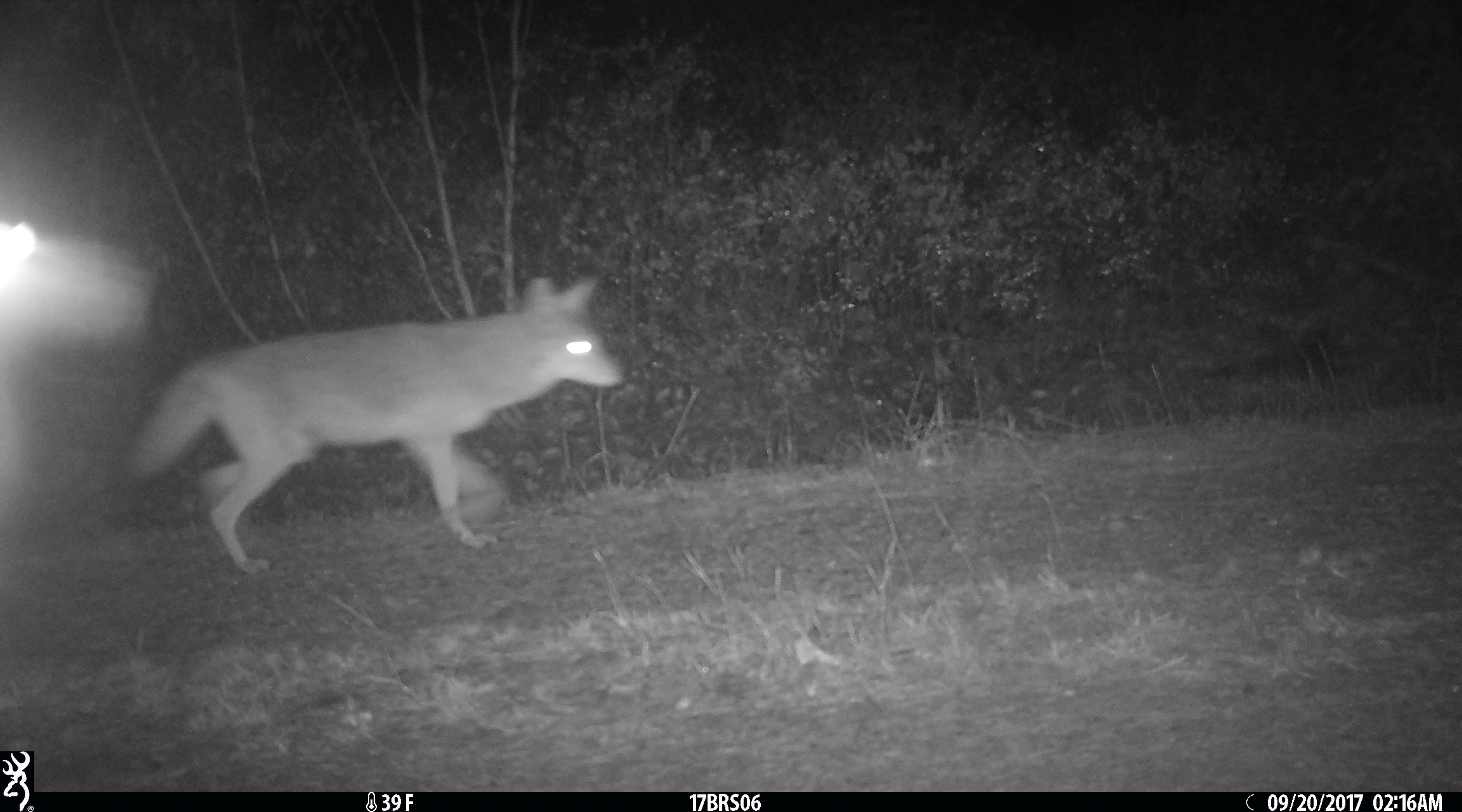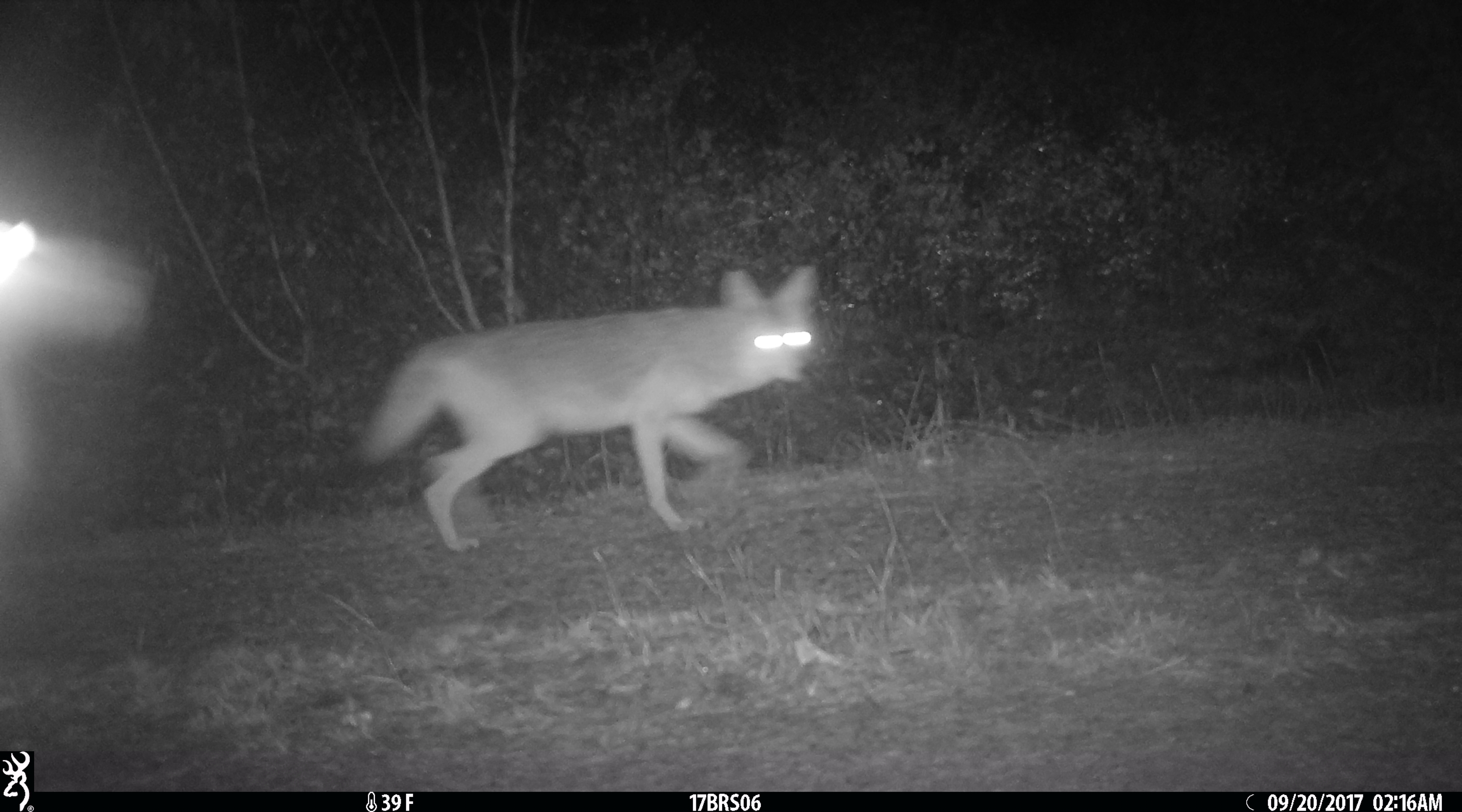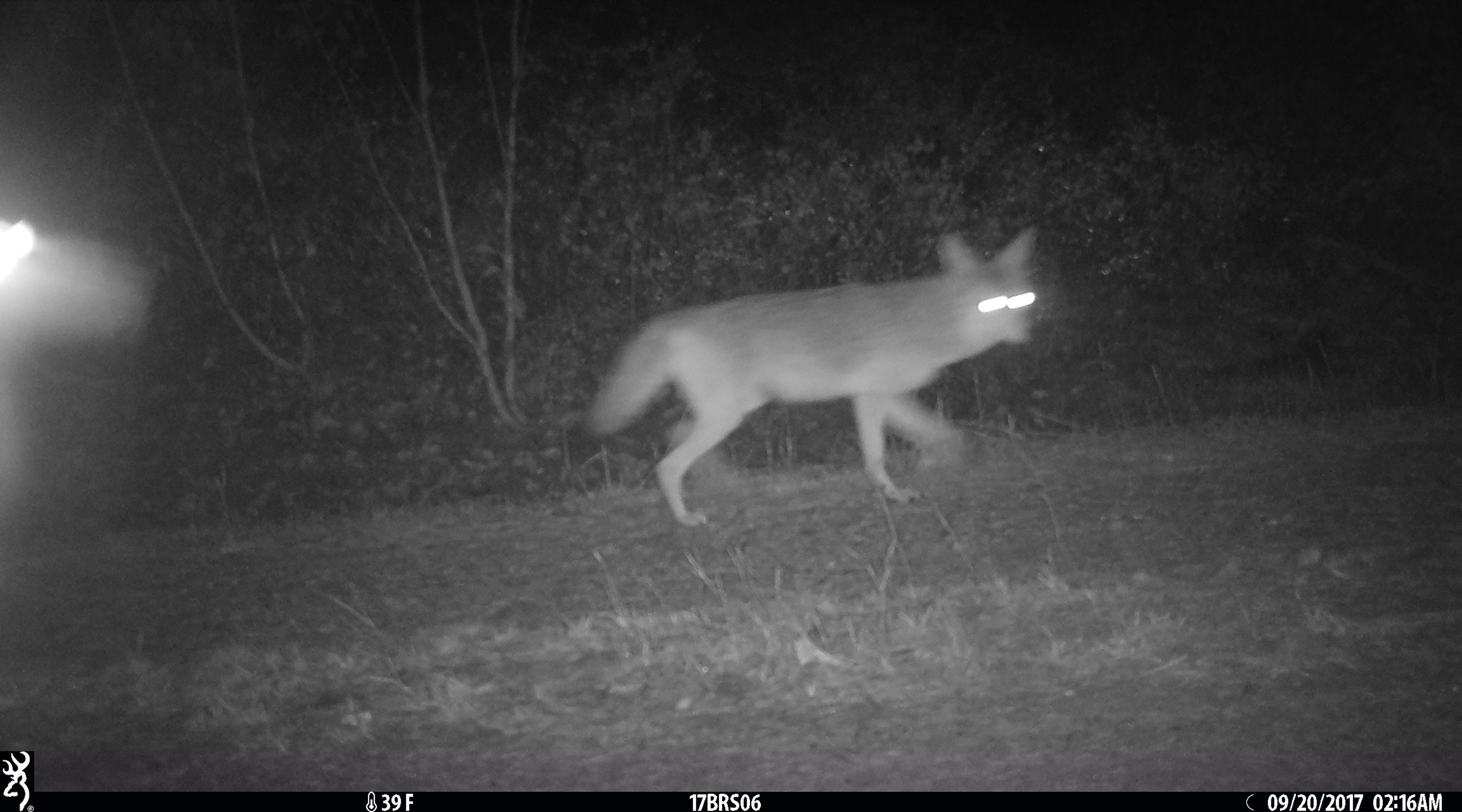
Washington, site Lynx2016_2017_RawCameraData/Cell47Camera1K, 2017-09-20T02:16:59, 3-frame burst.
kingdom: Animalia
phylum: Chordata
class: Mammalia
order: Carnivora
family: Canidae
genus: Canis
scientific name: Canis latrans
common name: coyote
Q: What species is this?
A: Canis latrans (coyote).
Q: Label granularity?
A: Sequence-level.